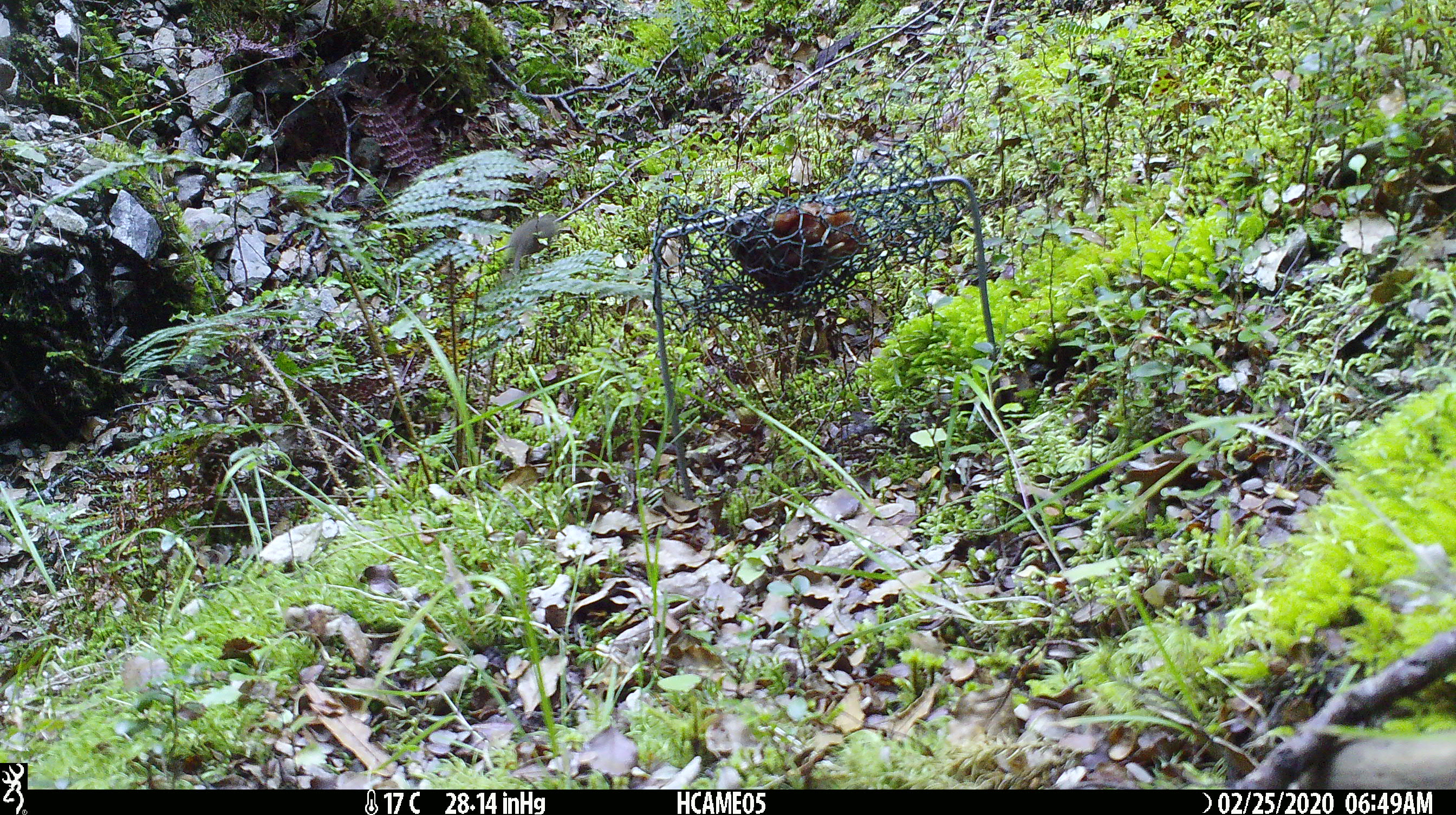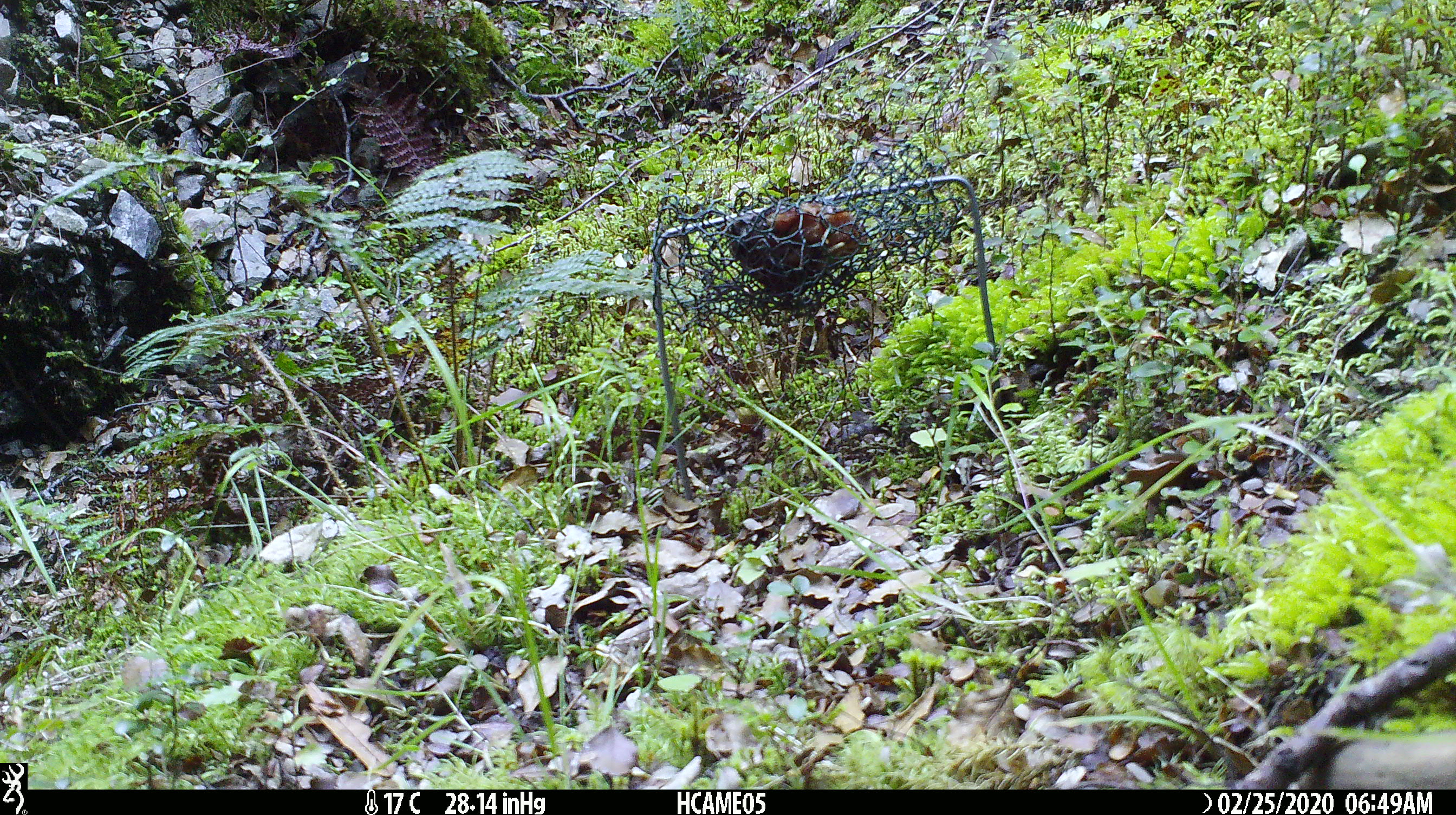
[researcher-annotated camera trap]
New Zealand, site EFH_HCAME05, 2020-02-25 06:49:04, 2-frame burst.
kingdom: Animalia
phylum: Chordata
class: Mammalia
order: Rodentia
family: Muridae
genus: Mus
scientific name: Mus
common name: mouse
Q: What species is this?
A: Mouse (Mus).